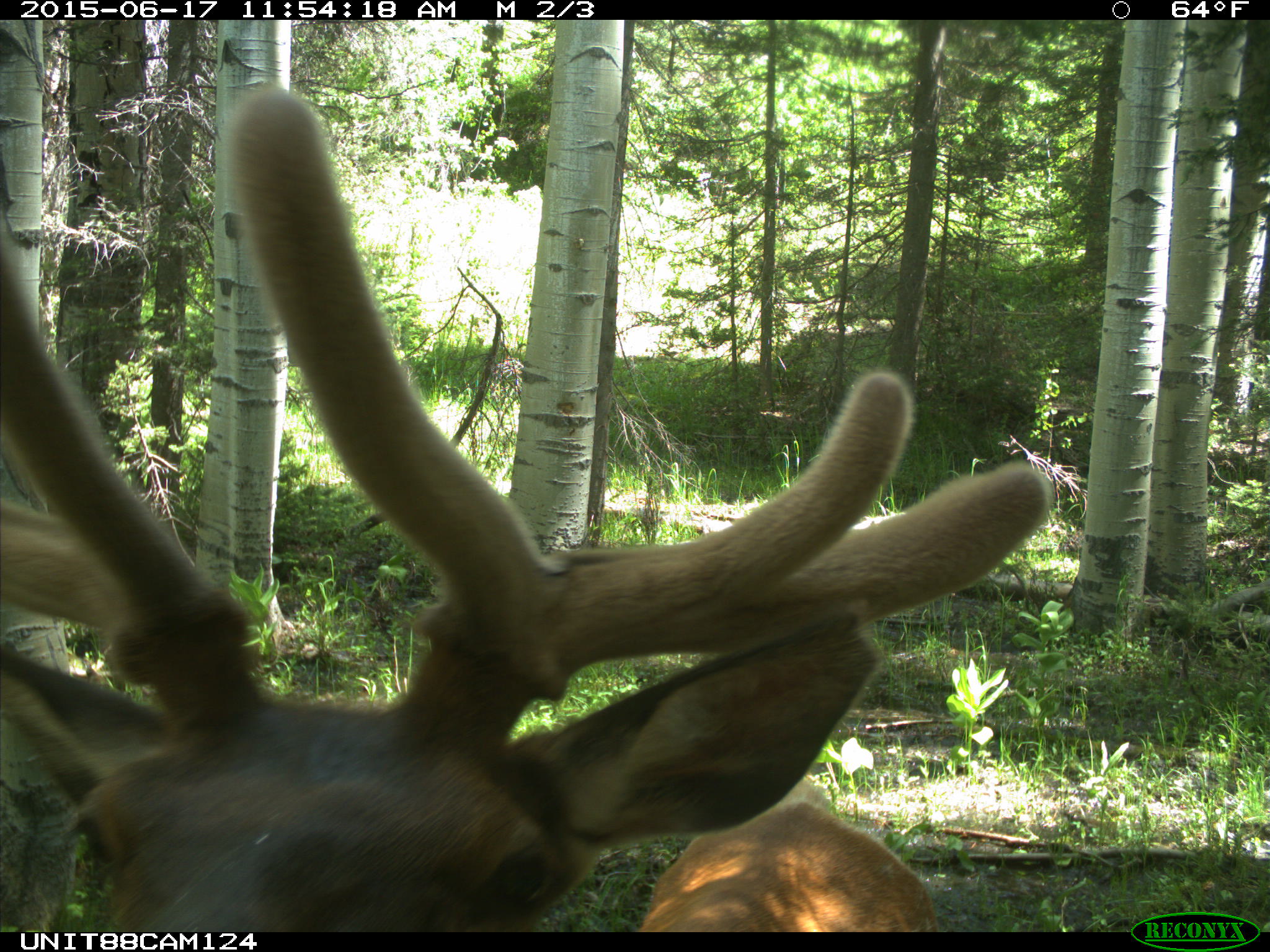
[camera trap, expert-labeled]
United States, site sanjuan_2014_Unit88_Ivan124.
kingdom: Animalia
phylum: Chordata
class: Mammalia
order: Artiodactyla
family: Cervidae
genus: Cervus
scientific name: Cervus elaphus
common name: red deer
Cervus elaphus (red deer).